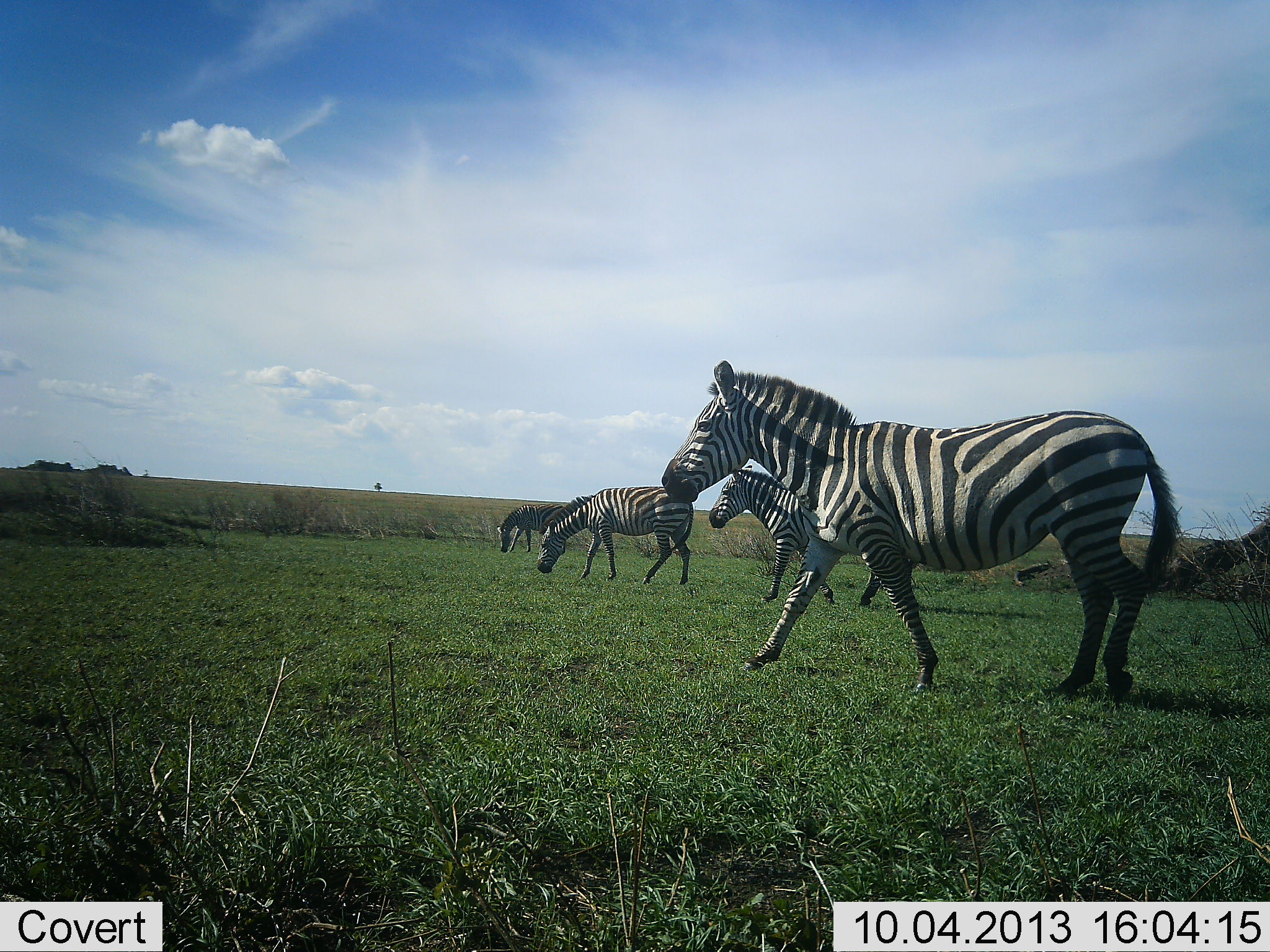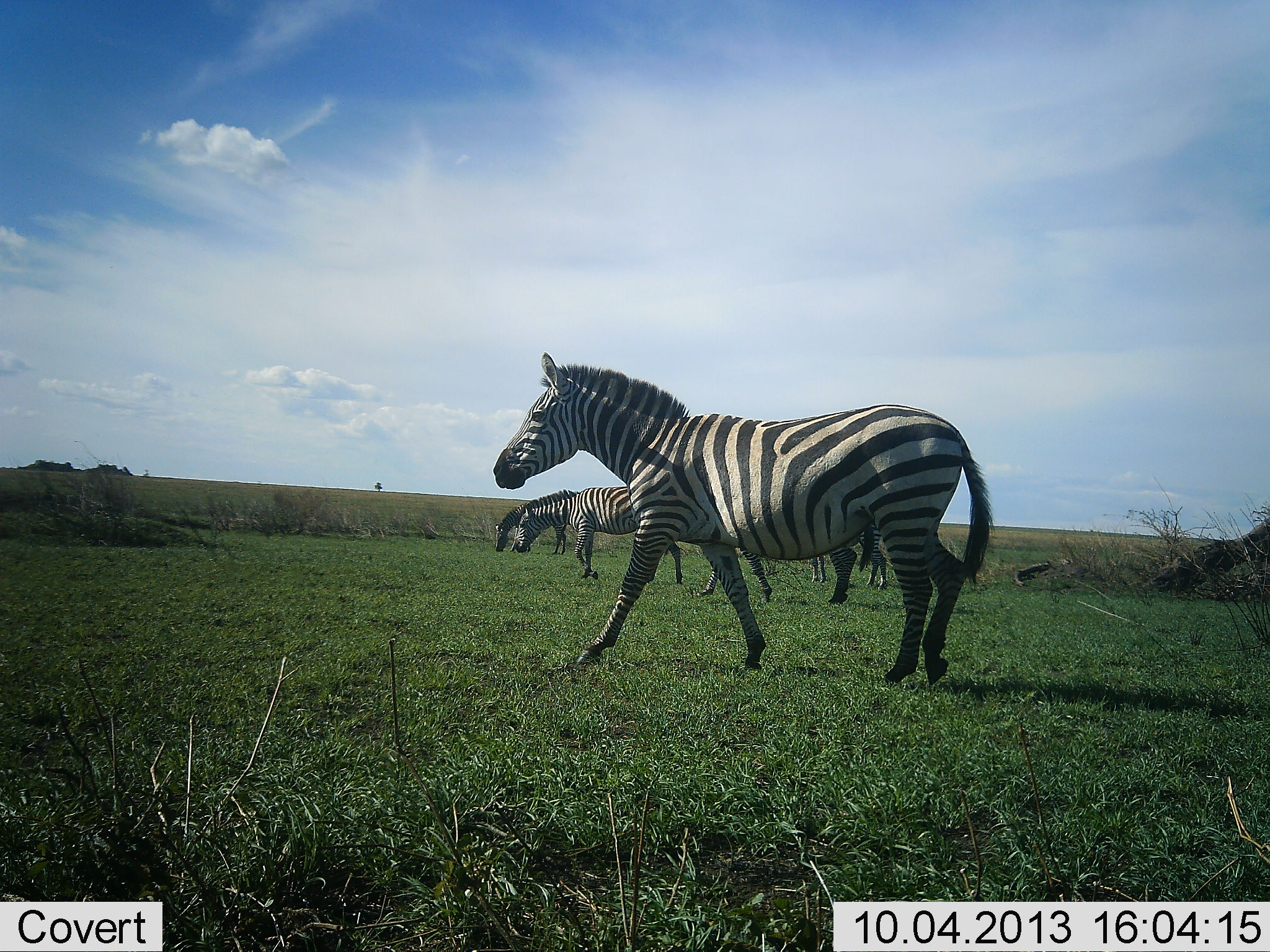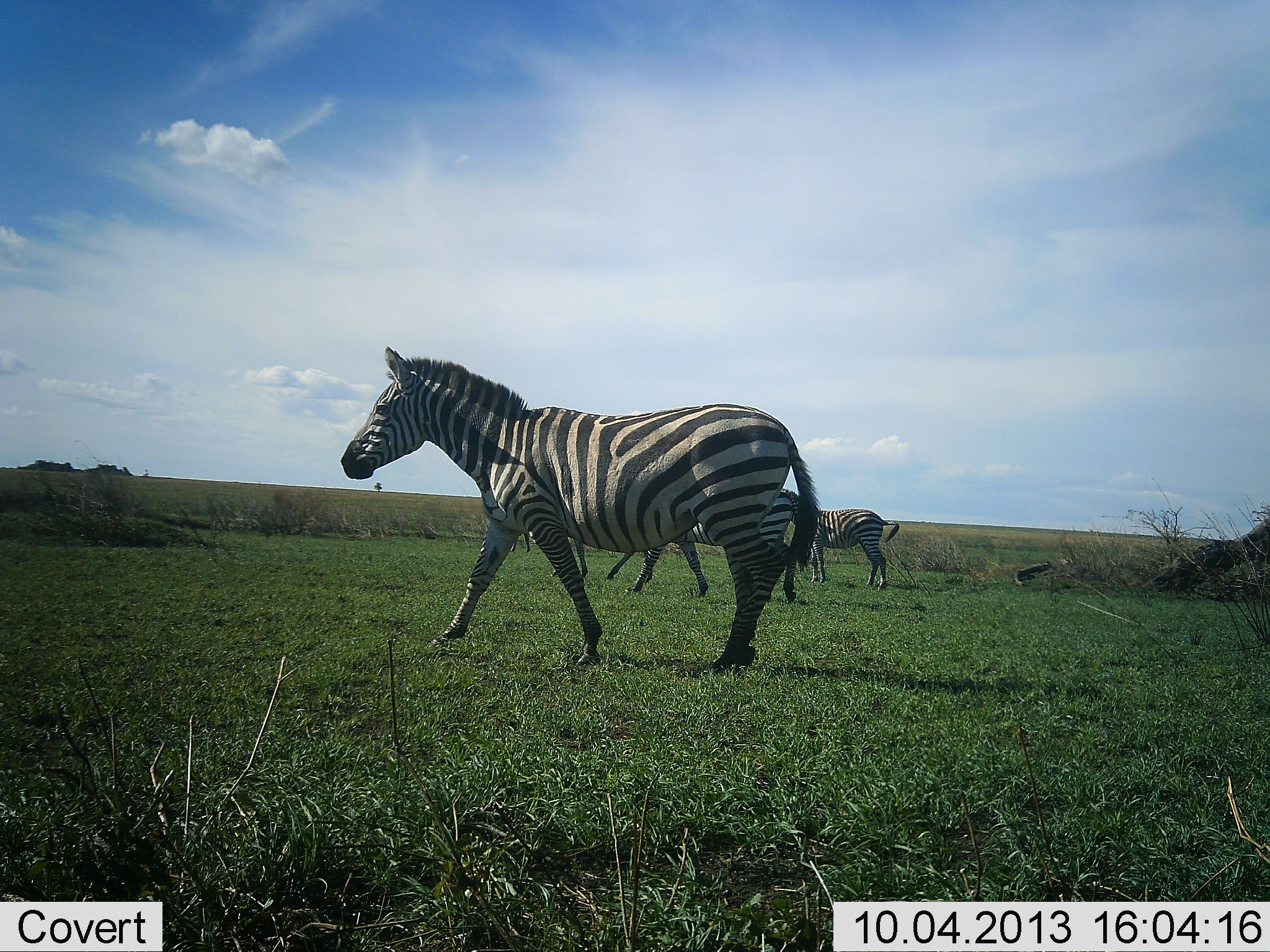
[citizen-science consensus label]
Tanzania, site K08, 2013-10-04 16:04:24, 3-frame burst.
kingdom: Animalia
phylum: Chordata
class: Mammalia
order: Perissodactyla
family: Equidae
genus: Equus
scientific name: Equus quagga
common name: plains zebra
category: zebra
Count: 5.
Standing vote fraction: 40%.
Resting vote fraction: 0%.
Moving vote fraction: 93%.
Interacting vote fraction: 0%.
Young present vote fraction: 0%.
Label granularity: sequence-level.